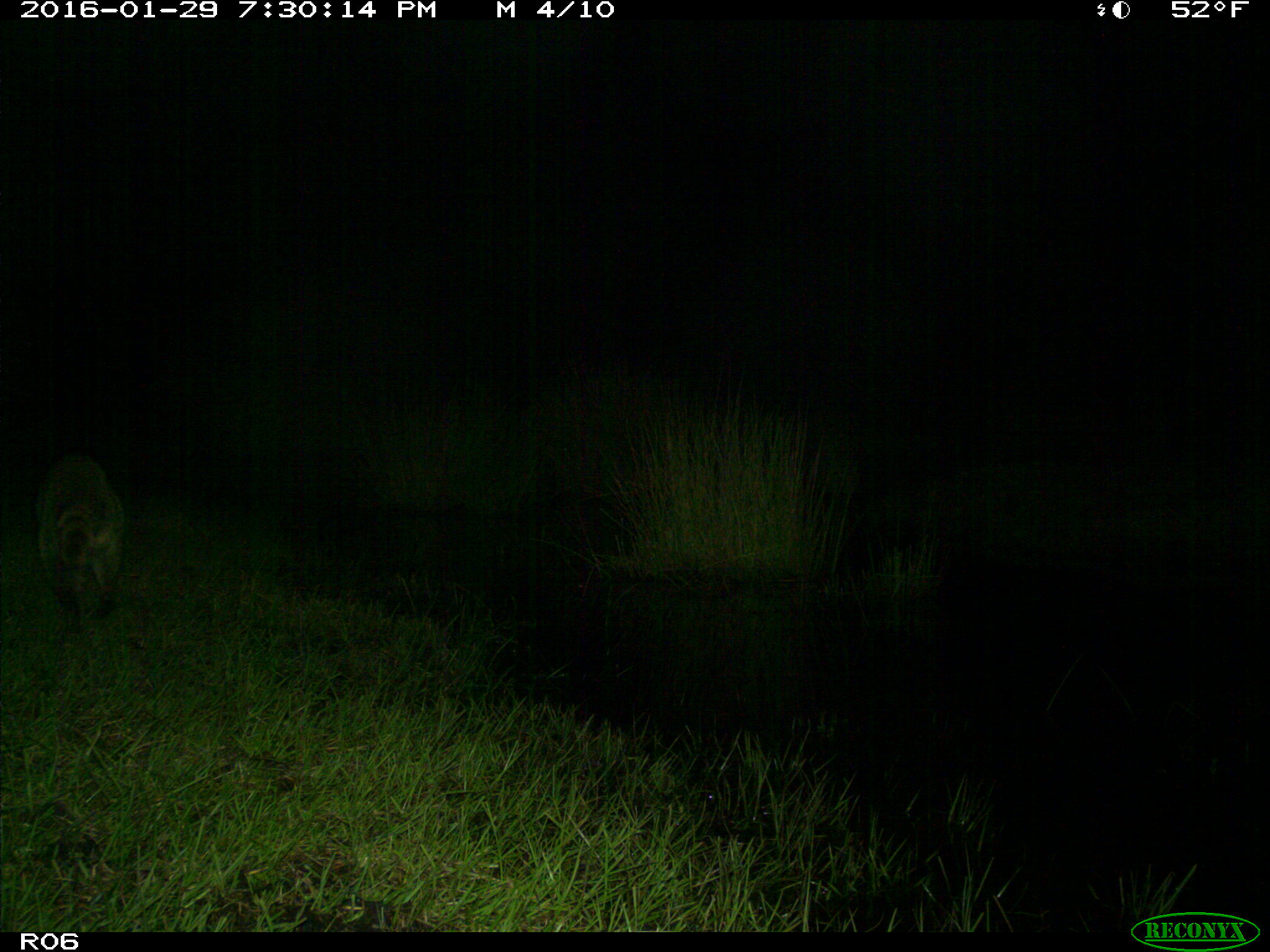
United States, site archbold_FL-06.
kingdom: Animalia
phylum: Chordata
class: Mammalia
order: Carnivora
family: Procyonidae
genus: Procyon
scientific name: Procyon lotor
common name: common raccoon